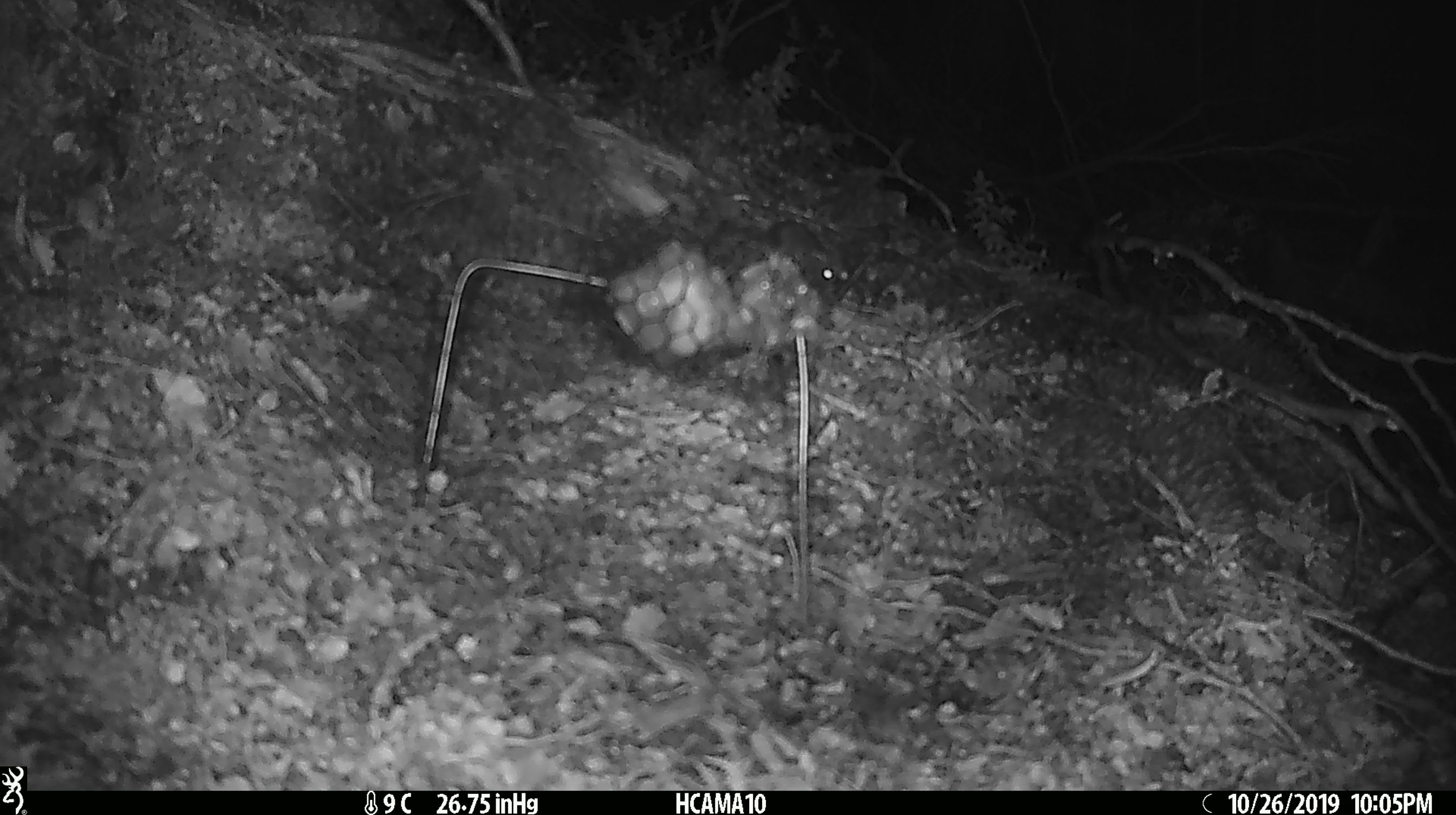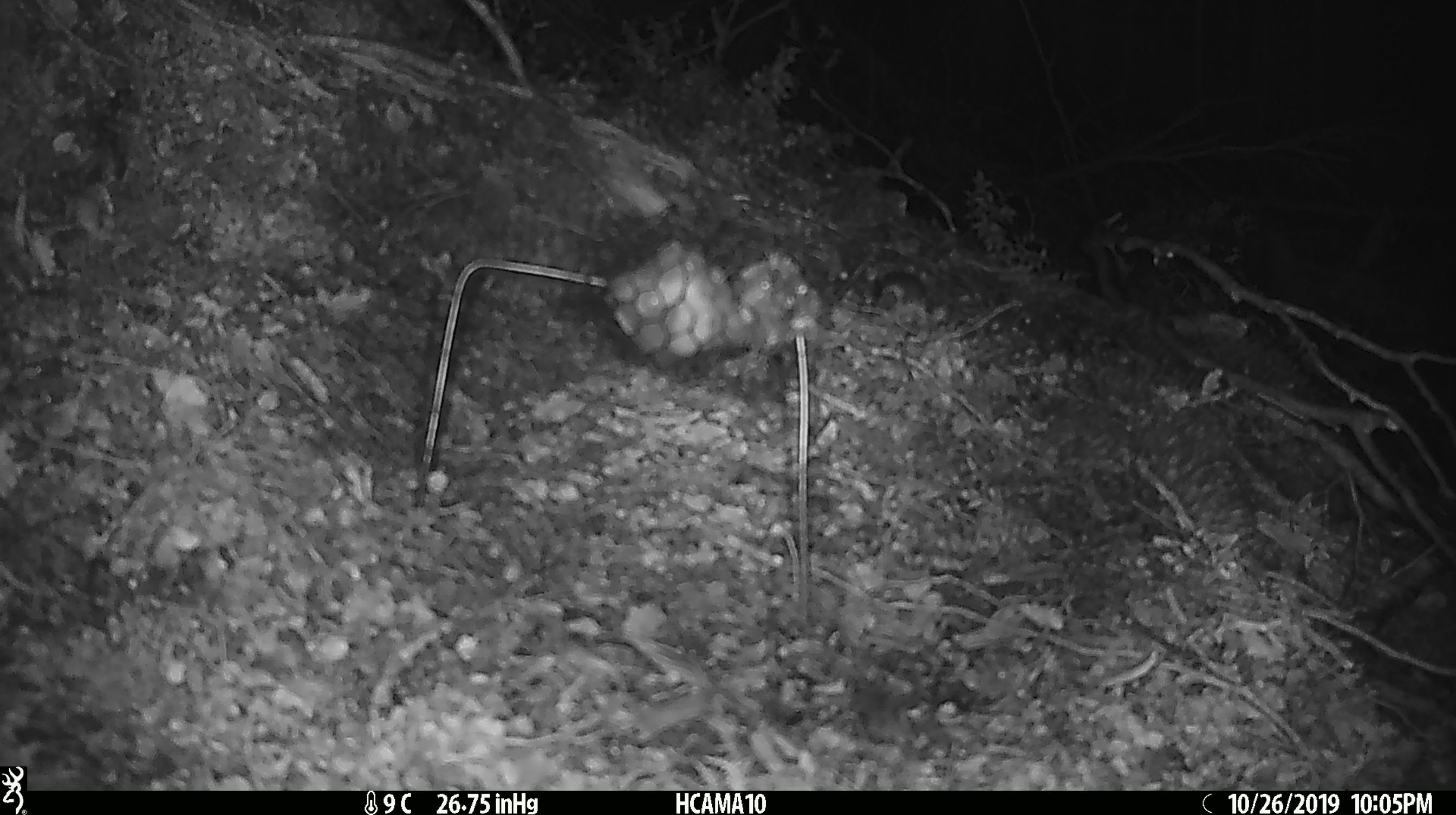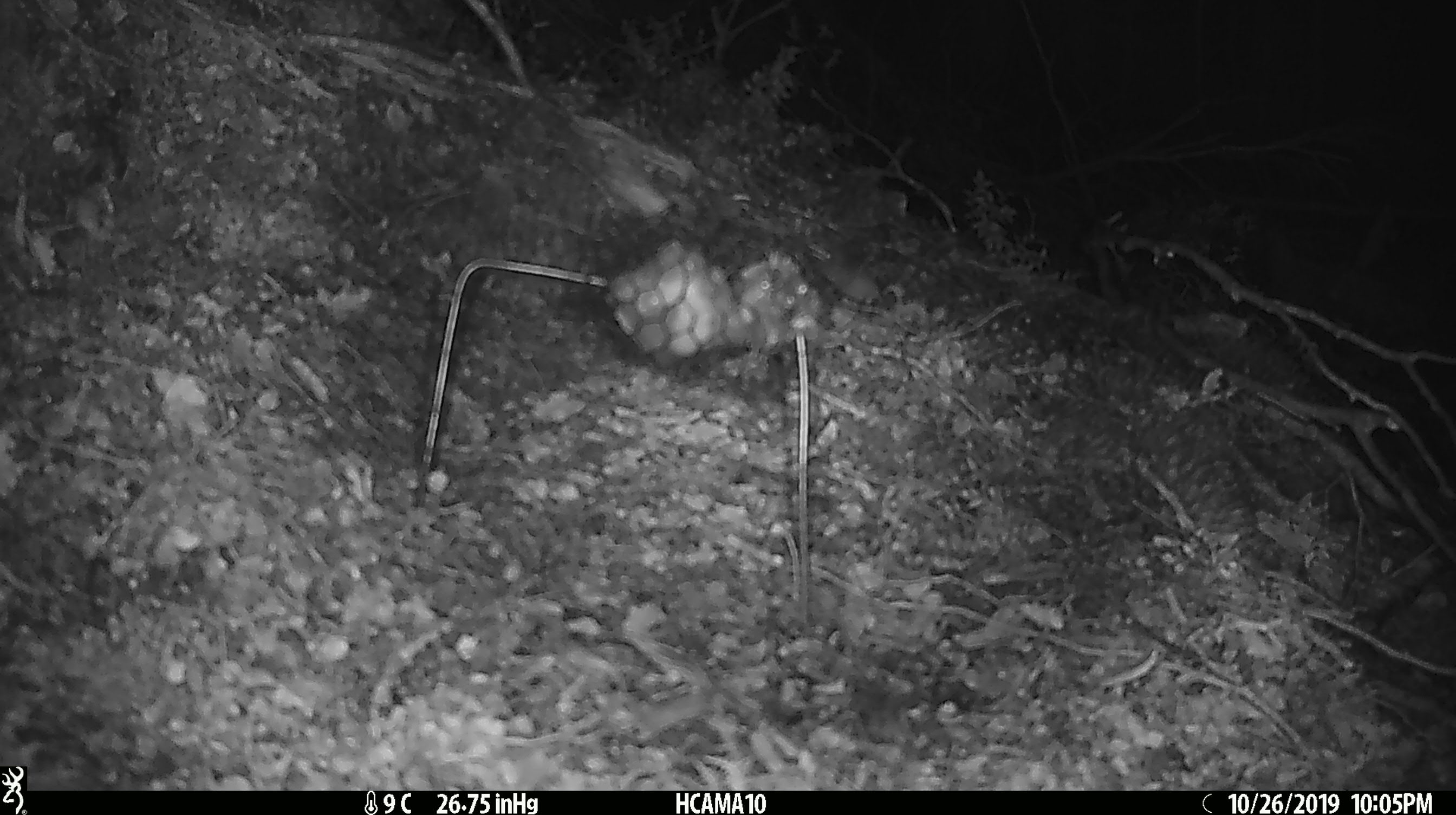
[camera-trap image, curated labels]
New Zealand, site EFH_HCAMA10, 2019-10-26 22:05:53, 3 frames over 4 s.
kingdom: Animalia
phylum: Chordata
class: Mammalia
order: Rodentia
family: Muridae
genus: Mus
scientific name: Mus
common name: mouse